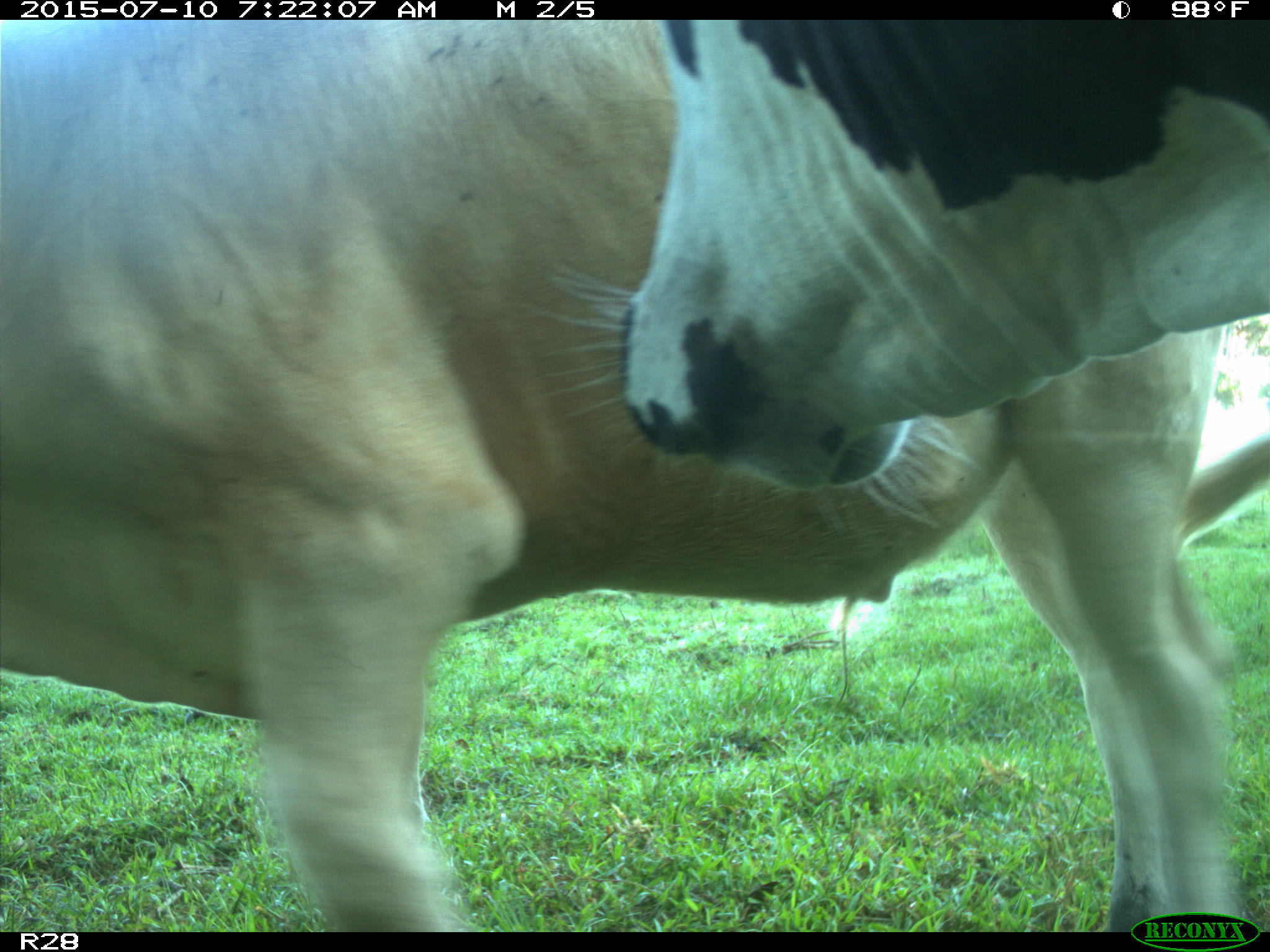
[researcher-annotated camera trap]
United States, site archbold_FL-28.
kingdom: Animalia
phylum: Chordata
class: Mammalia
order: Artiodactyla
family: Bovidae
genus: Bos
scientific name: Bos taurus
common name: domestic cow